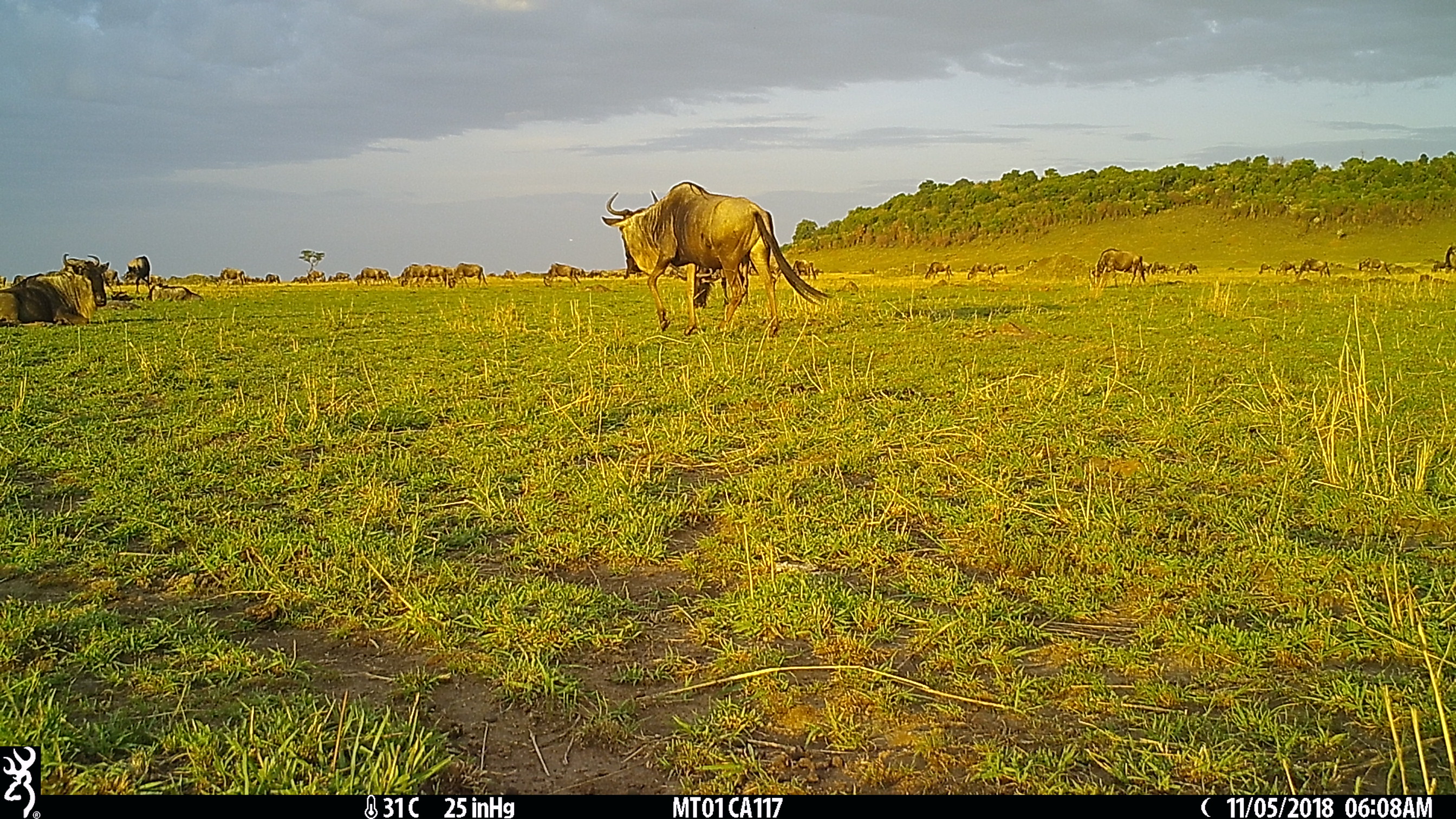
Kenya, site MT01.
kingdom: Animalia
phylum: Chordata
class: Mammalia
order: Artiodactyla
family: Bovidae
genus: Connochaetes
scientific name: Connochaetes taurinus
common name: blue wildebeest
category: wildebeest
Wildebeest (blue wildebeest) (Connochaetes taurinus).